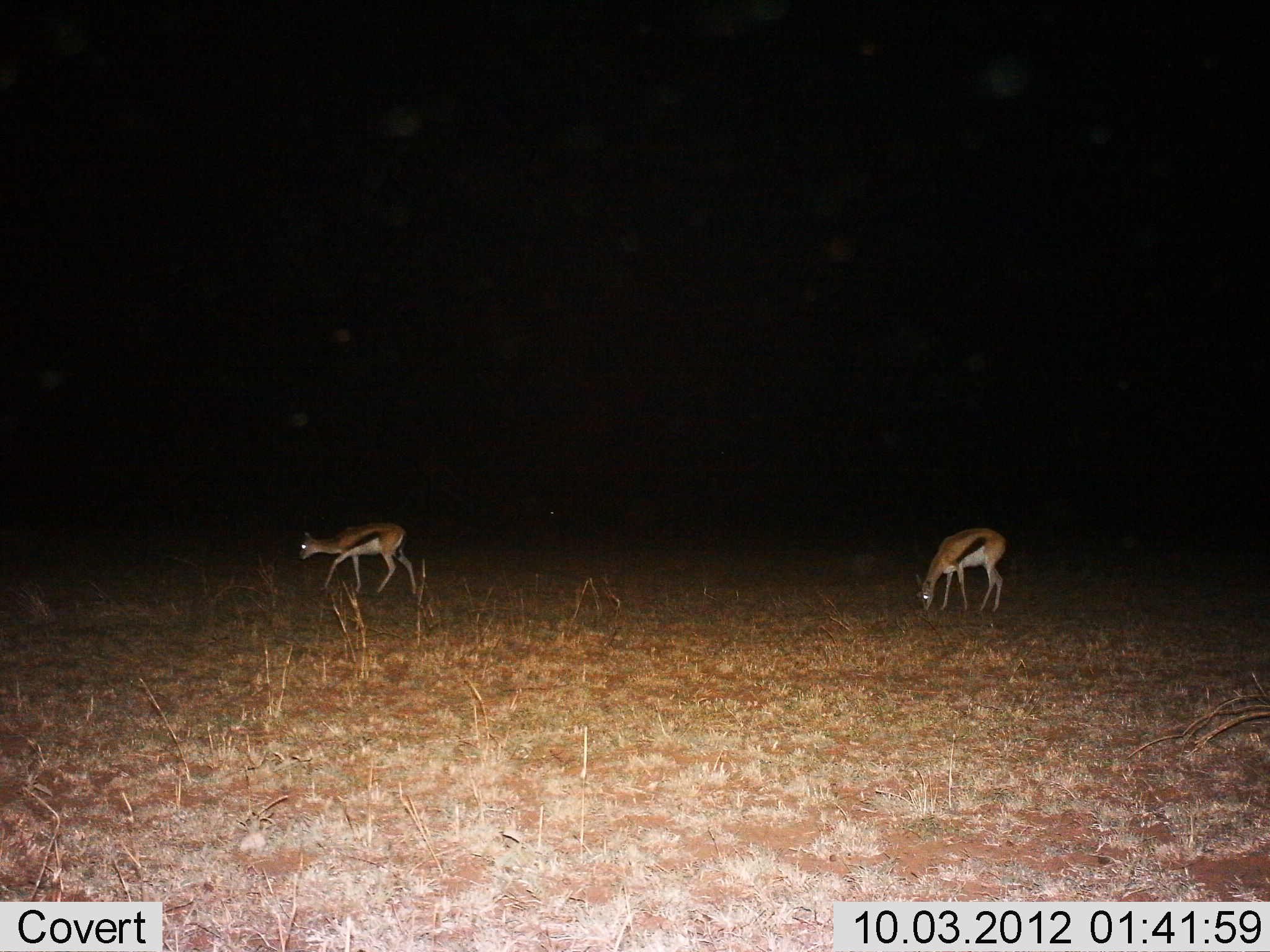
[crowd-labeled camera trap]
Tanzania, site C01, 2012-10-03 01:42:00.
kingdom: Animalia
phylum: Chordata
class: Mammalia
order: Artiodactyla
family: Bovidae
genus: Eudorcas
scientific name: Eudorcas thomsonii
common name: thomson's gazelle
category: gazellethomsons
Gazellethomsons (thomson's gazelle) (Eudorcas thomsonii), count 2. Behavior (volunteer vote fractions): standing 40%, resting 0%, moving 40%, interacting 0%. Young present (vote fraction): 0%. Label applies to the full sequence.